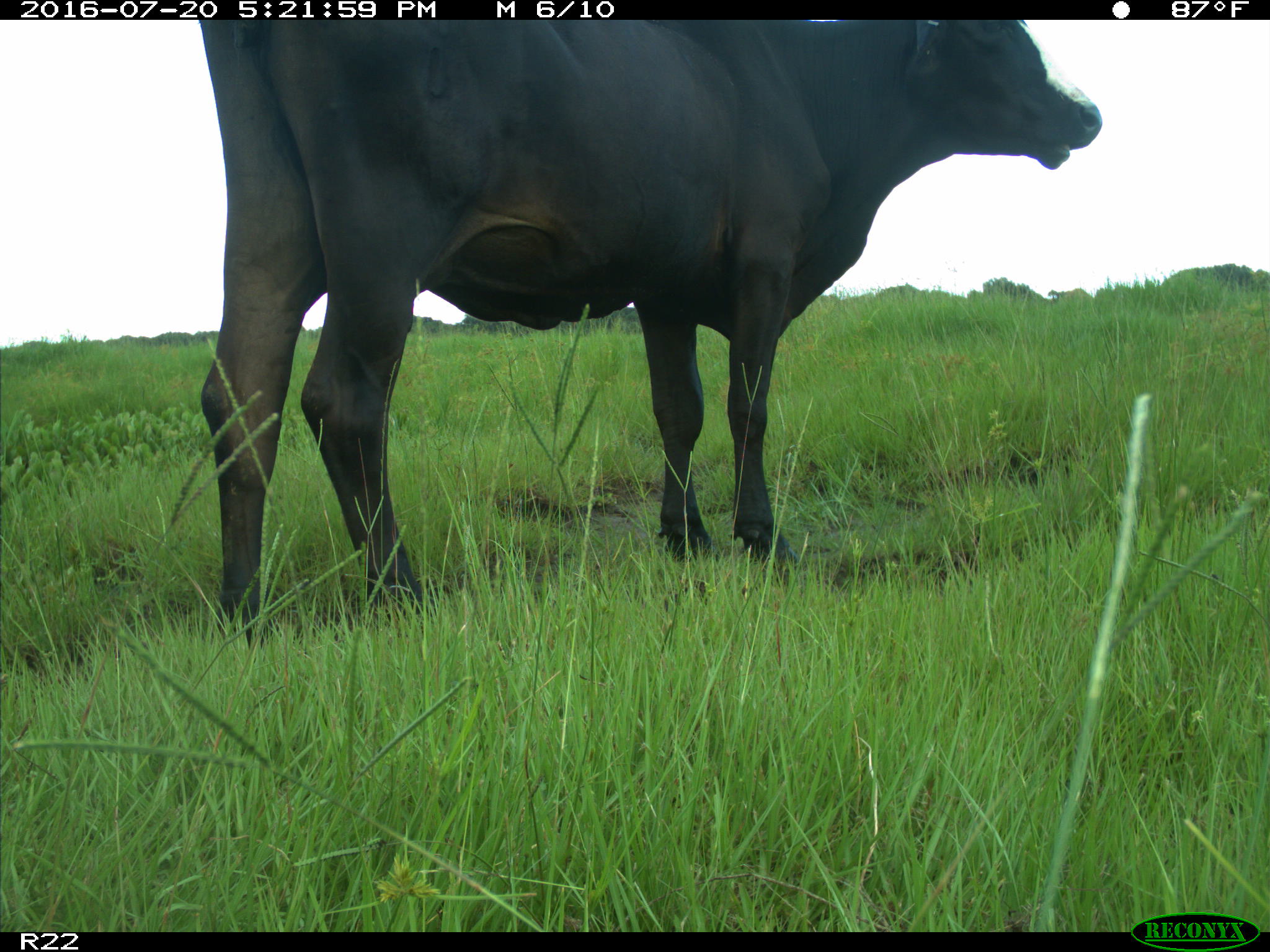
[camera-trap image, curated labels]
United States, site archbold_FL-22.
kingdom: Animalia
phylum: Chordata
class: Mammalia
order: Artiodactyla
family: Bovidae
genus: Bos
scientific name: Bos taurus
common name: domestic cow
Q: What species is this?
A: Bos taurus (domestic cow).